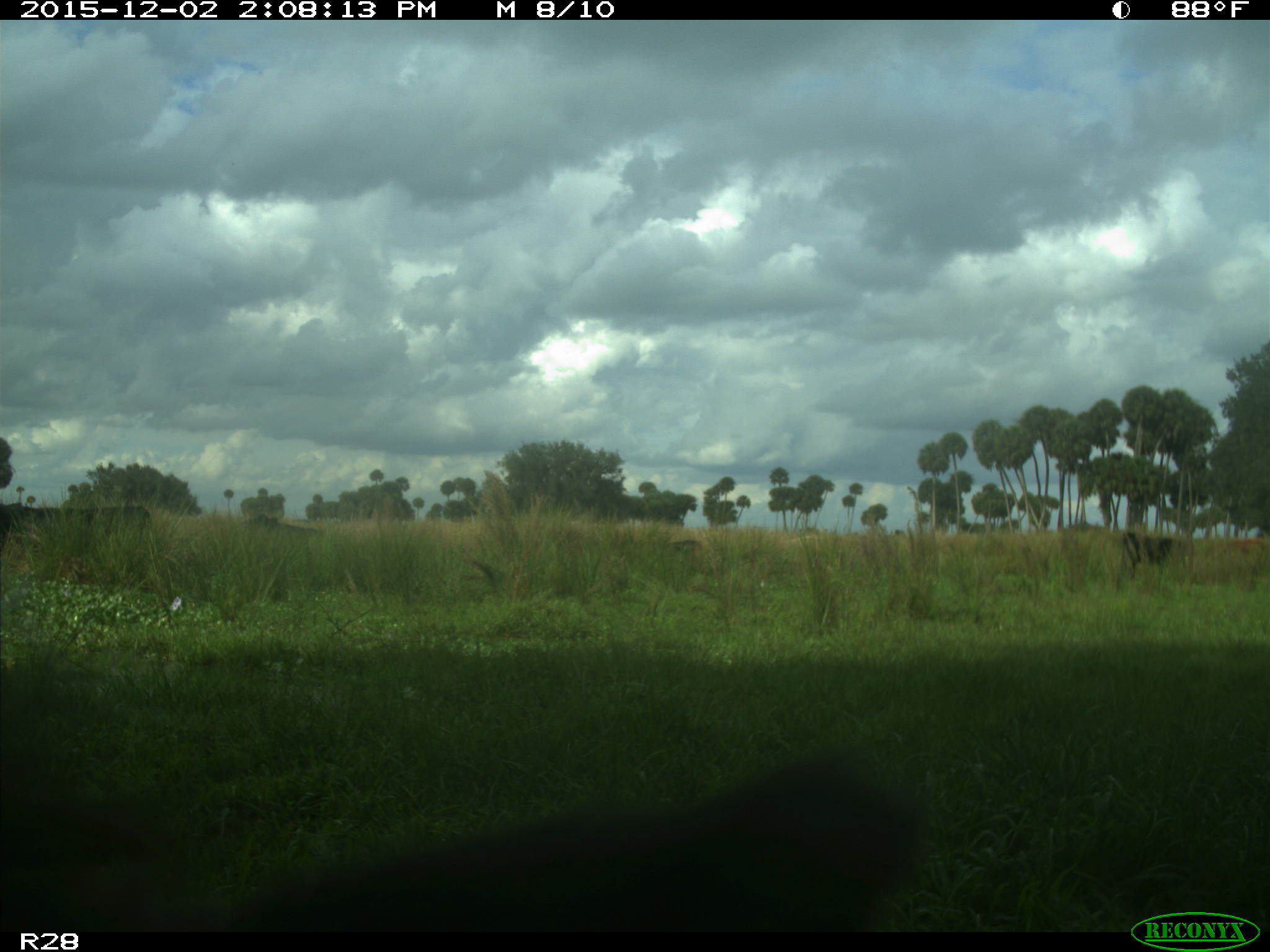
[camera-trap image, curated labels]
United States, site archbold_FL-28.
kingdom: Animalia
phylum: Chordata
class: Mammalia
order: Artiodactyla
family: Bovidae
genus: Bos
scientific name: Bos taurus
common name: domestic cow